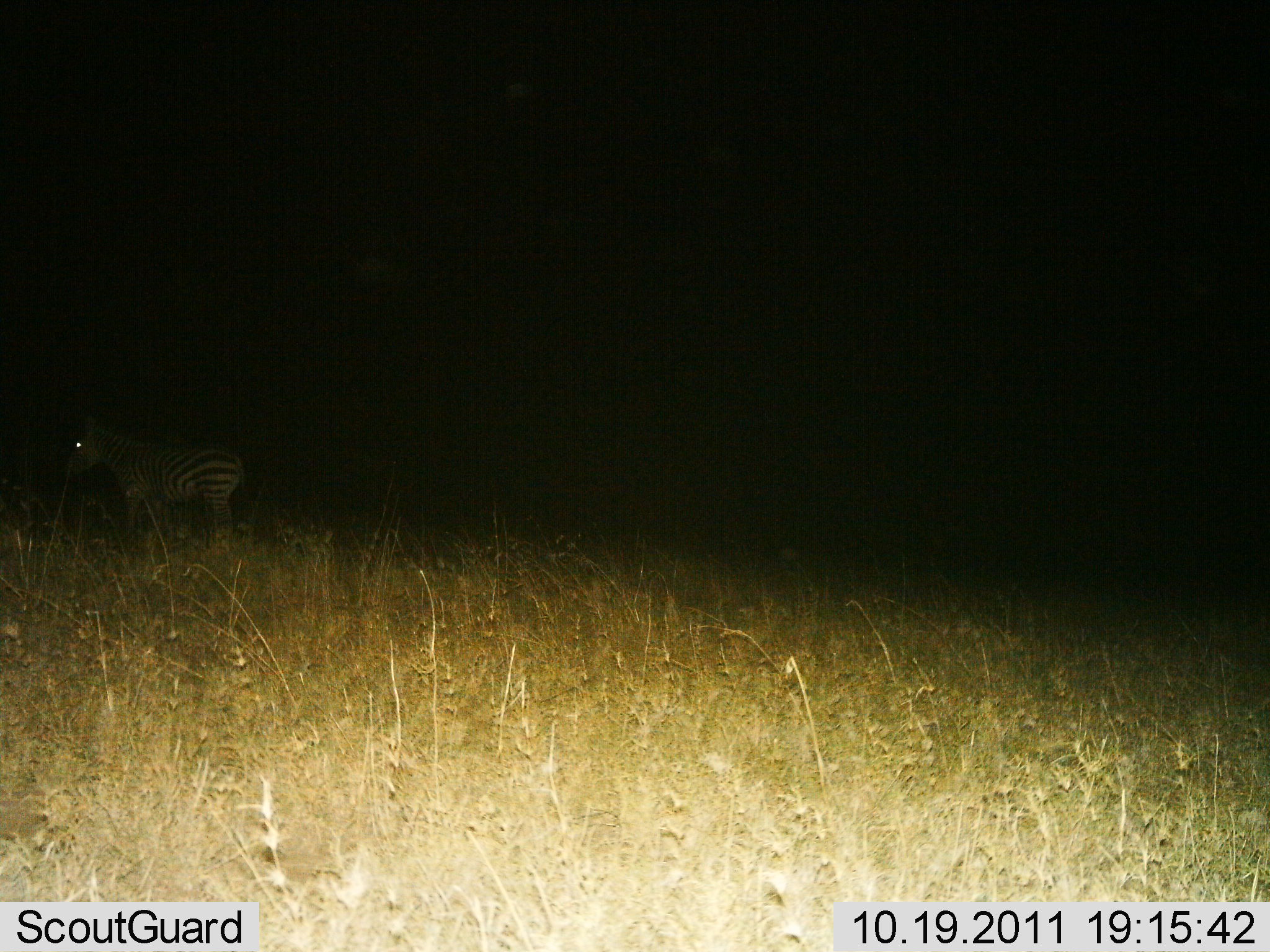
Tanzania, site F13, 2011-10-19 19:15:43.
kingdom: Animalia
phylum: Chordata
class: Mammalia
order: Perissodactyla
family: Equidae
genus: Equus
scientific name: Equus quagga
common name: plains zebra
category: zebra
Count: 1.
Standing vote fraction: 100%.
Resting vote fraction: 0%.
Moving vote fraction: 0%.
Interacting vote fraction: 0%.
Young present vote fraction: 0%.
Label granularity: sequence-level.